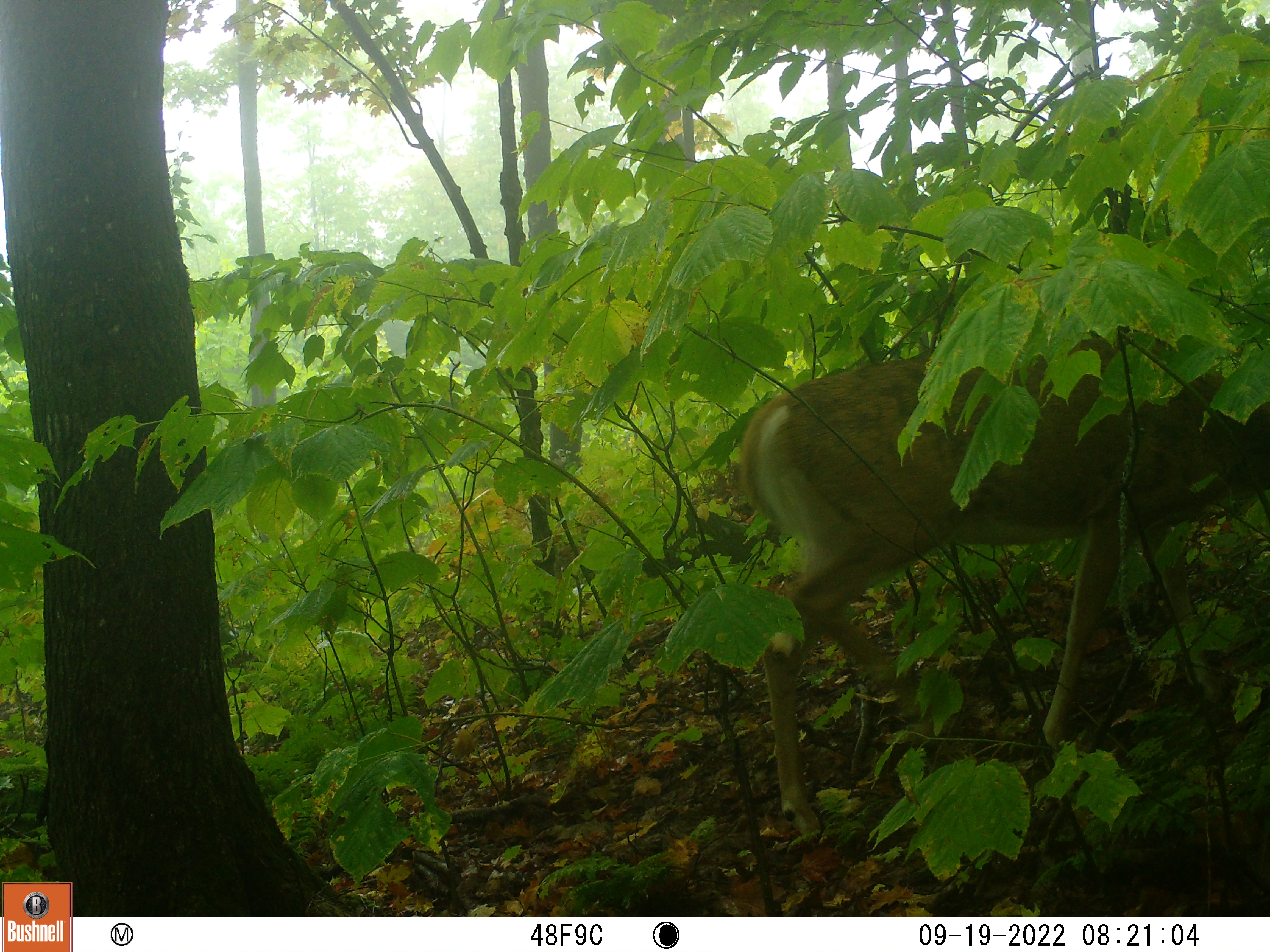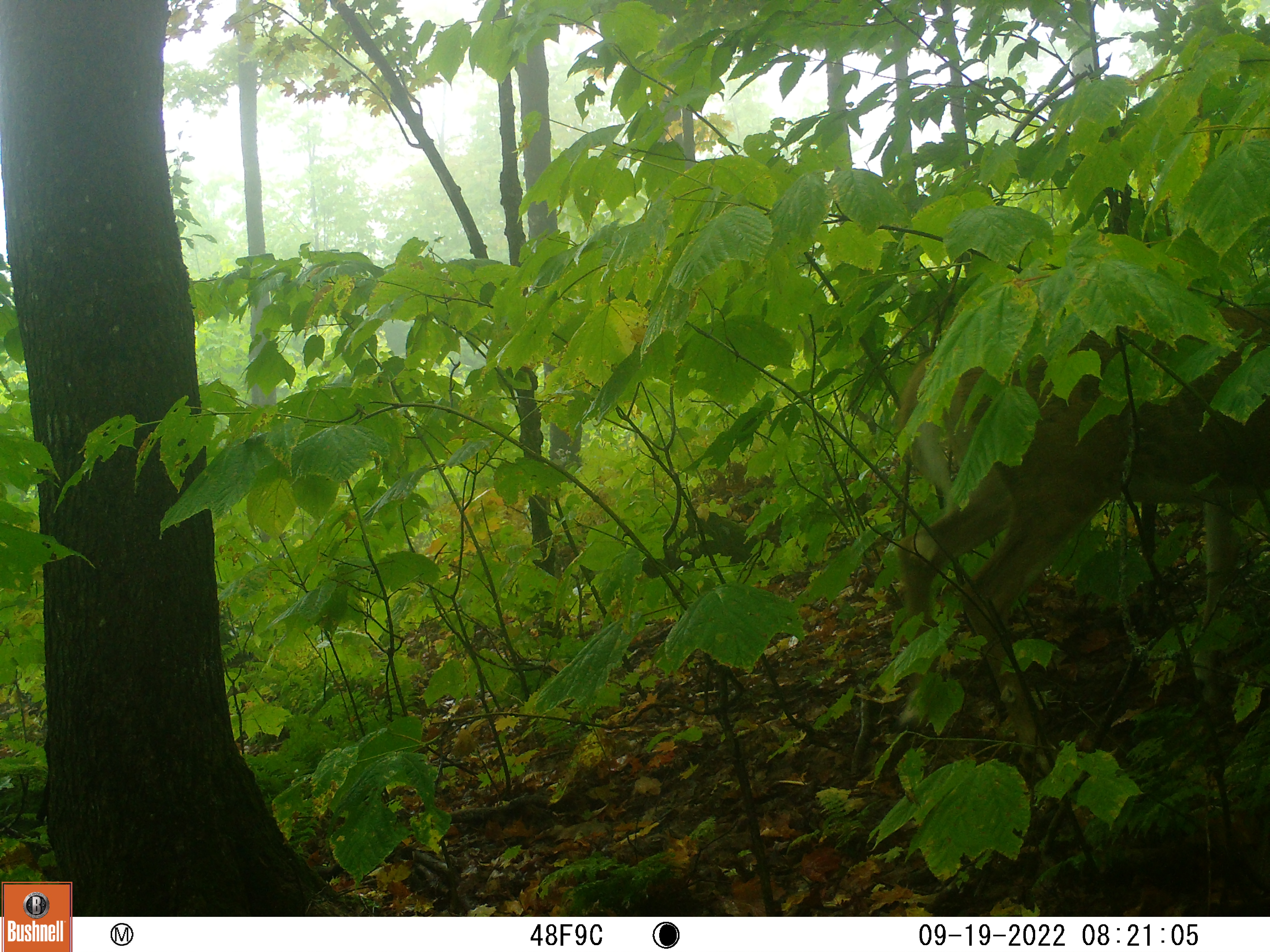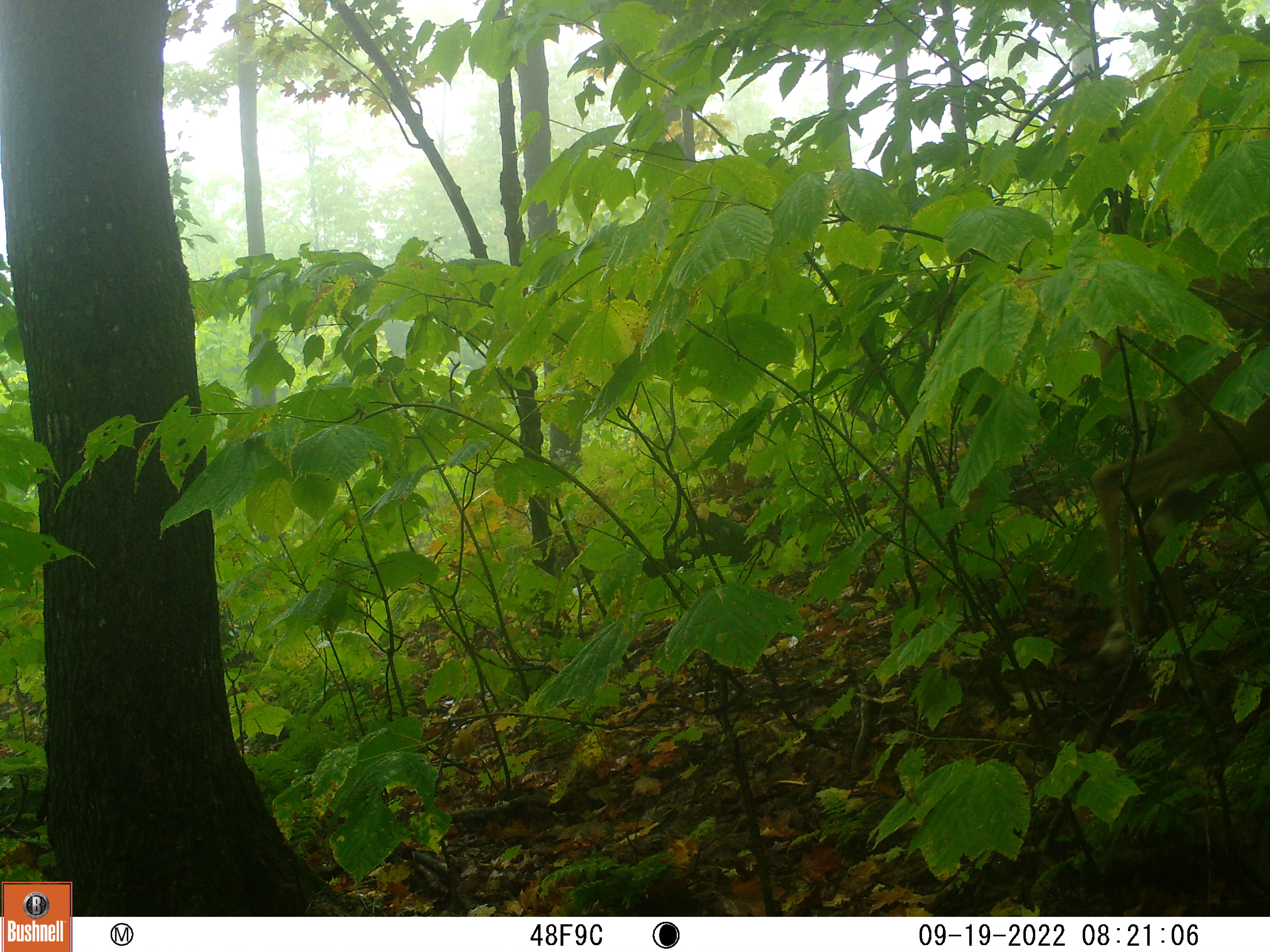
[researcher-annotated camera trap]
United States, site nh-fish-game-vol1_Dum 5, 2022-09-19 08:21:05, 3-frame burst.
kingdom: Animalia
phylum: Chordata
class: Mammalia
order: Artiodactyla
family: Cervidae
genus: Odocoileus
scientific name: Odocoileus virginianus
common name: white-tailed deer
White-tailed deer (Odocoileus virginianus).